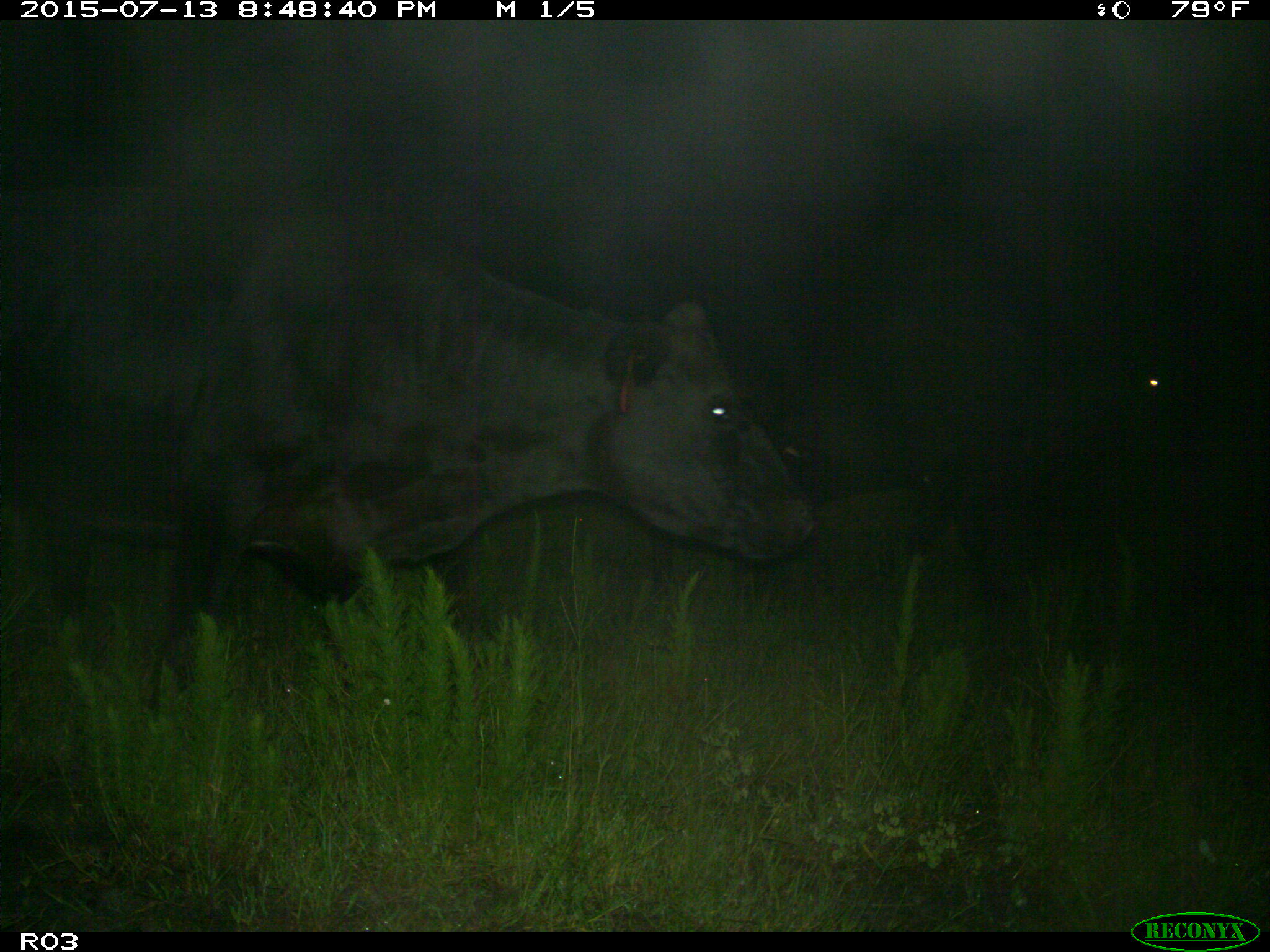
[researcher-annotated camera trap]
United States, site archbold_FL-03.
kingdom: Animalia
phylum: Chordata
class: Mammalia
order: Artiodactyla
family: Bovidae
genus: Bos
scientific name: Bos taurus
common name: domestic cow